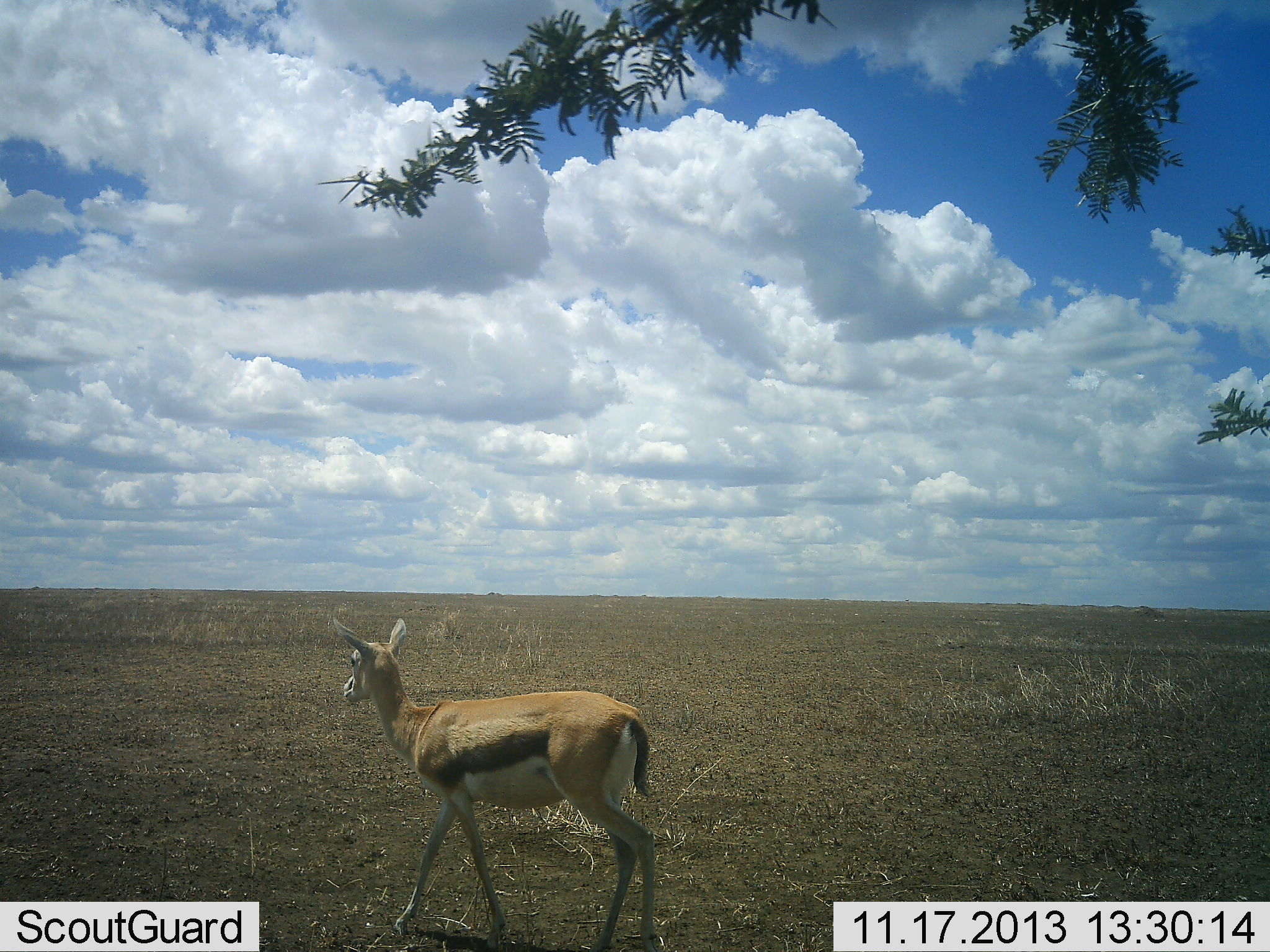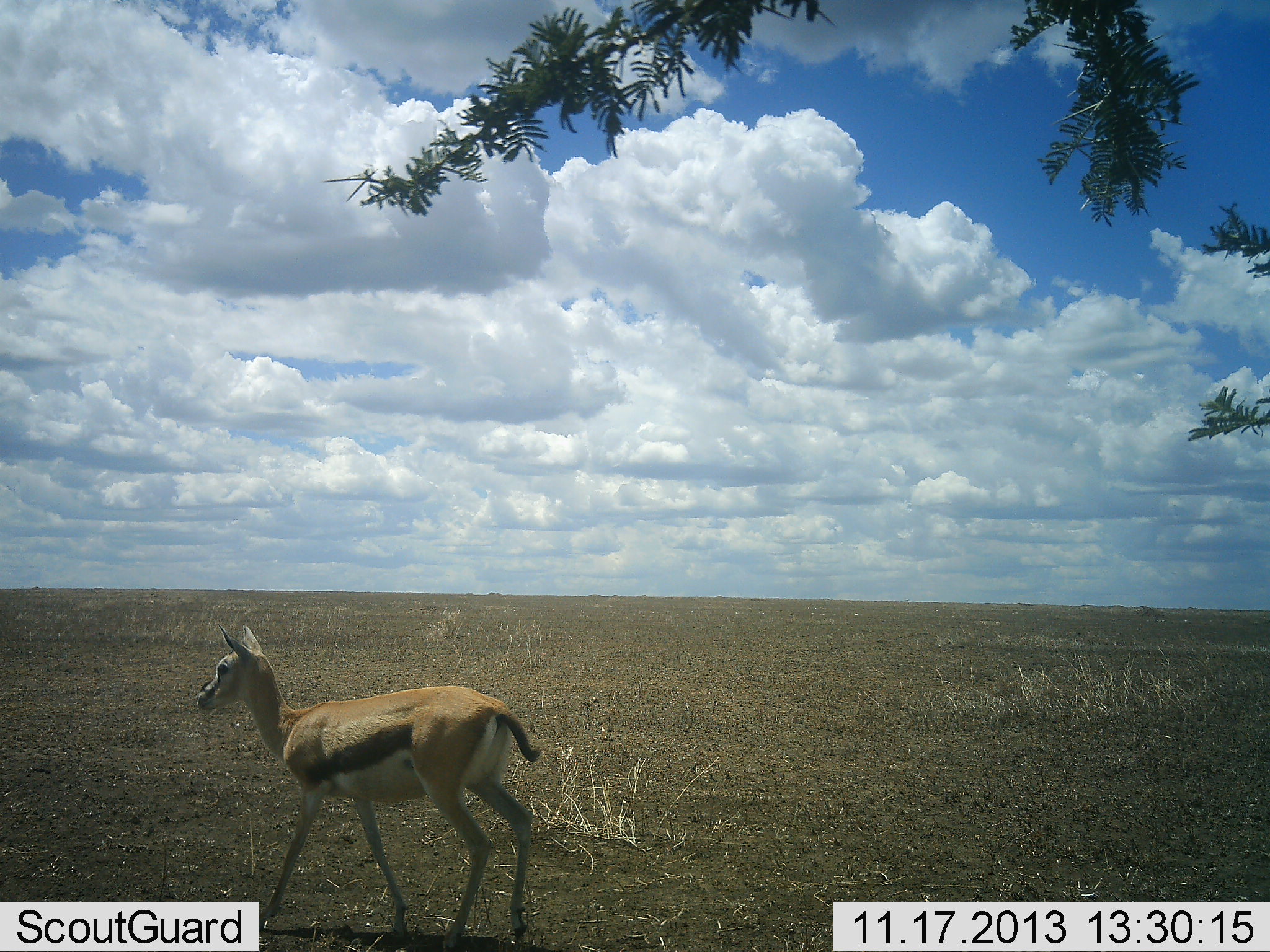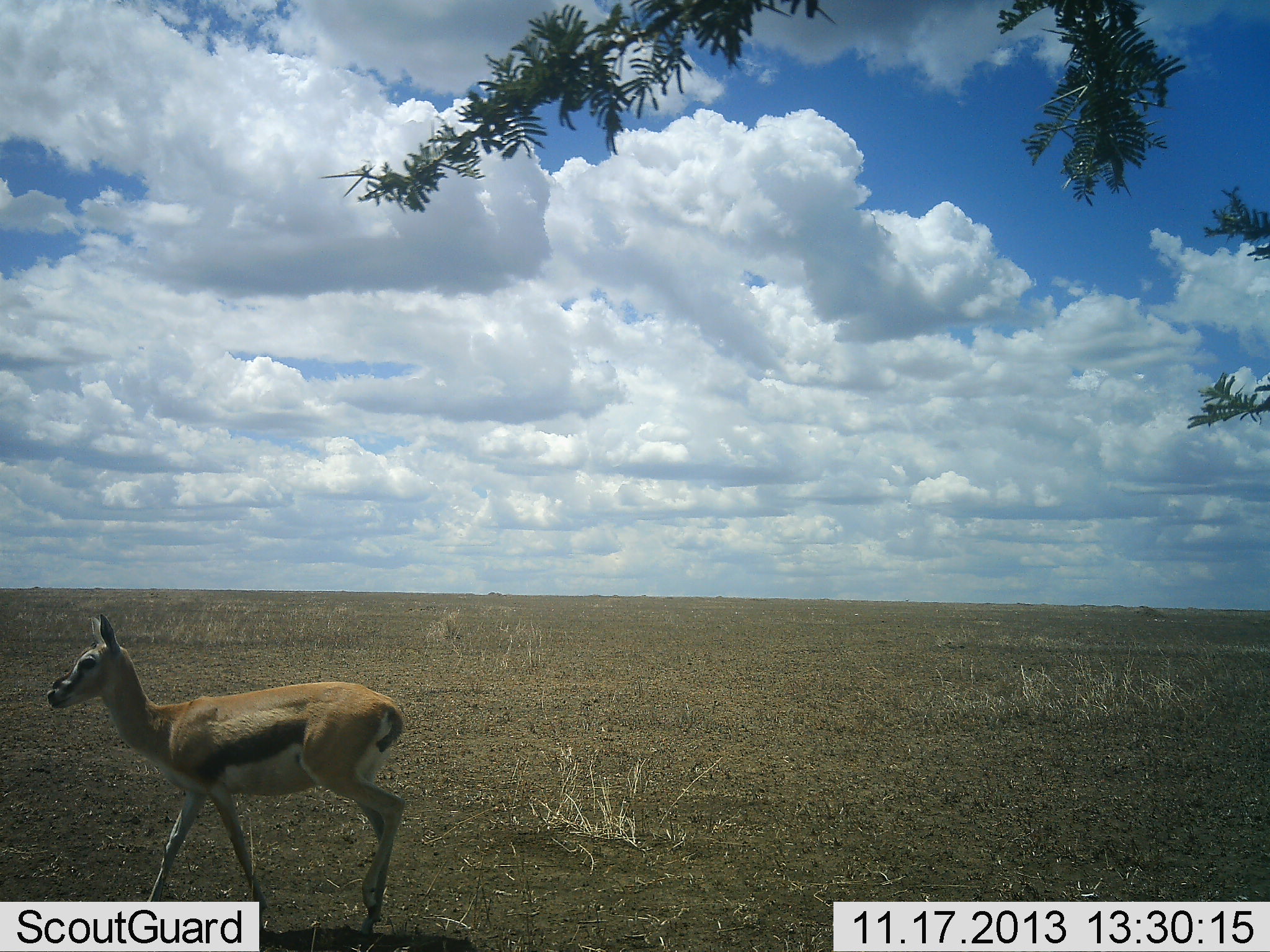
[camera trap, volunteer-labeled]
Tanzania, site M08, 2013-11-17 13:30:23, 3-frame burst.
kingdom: Animalia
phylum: Chordata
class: Mammalia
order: Artiodactyla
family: Bovidae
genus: Eudorcas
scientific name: Eudorcas thomsonii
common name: thomson's gazelle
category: gazellethomsons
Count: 1.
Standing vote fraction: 11%.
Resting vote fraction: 0%.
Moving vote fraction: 95%.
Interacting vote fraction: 0%.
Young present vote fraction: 5%.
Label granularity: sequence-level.